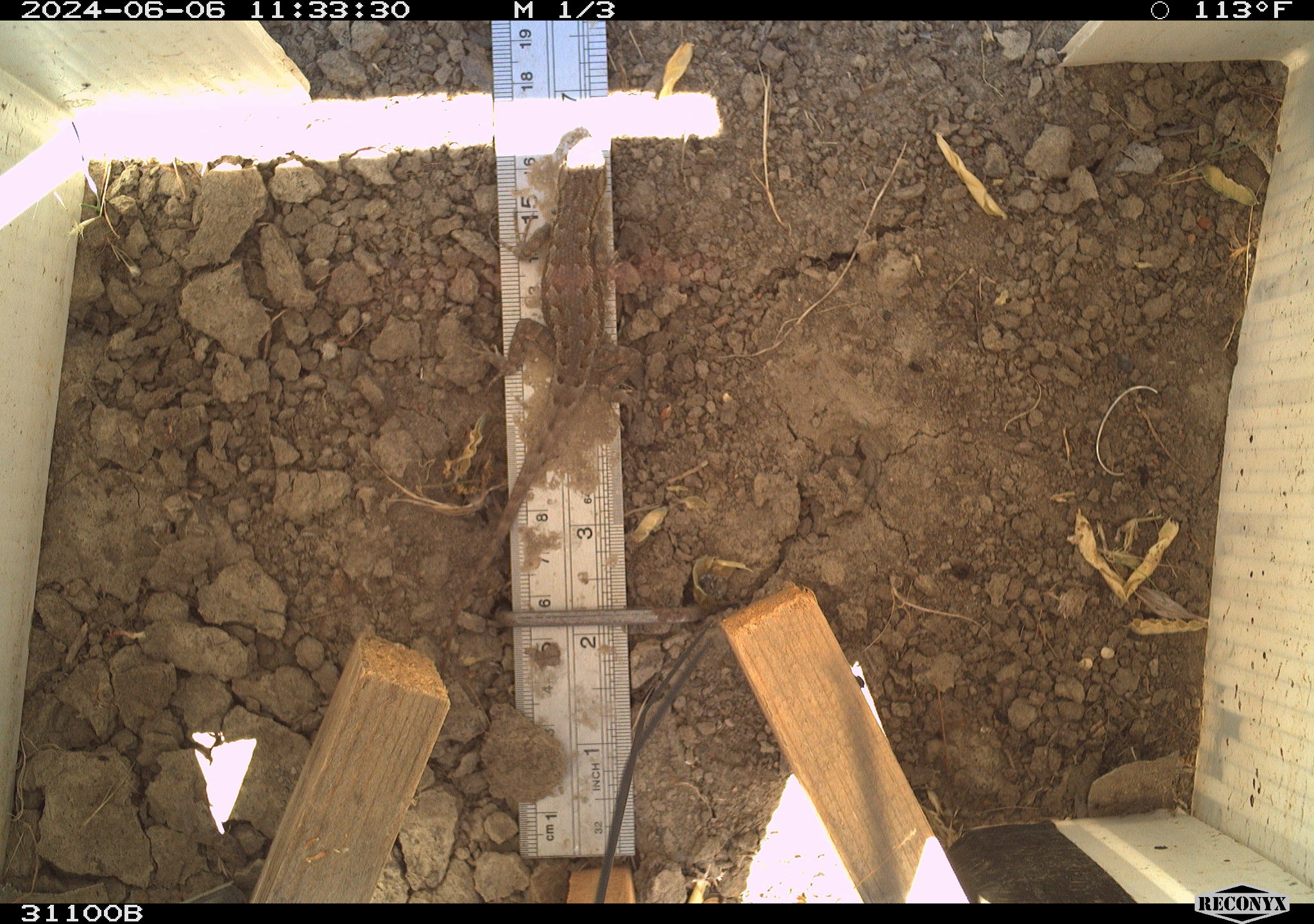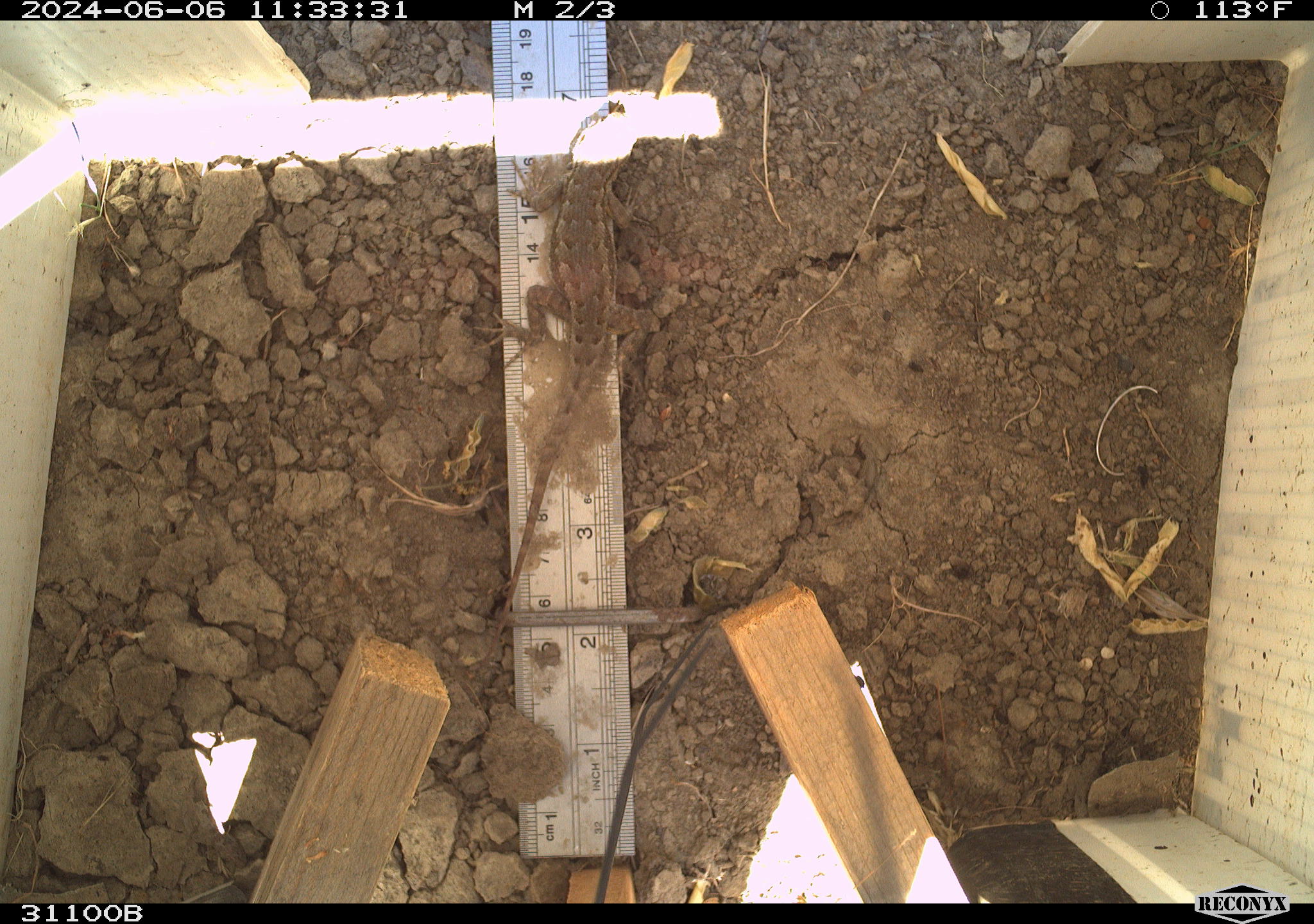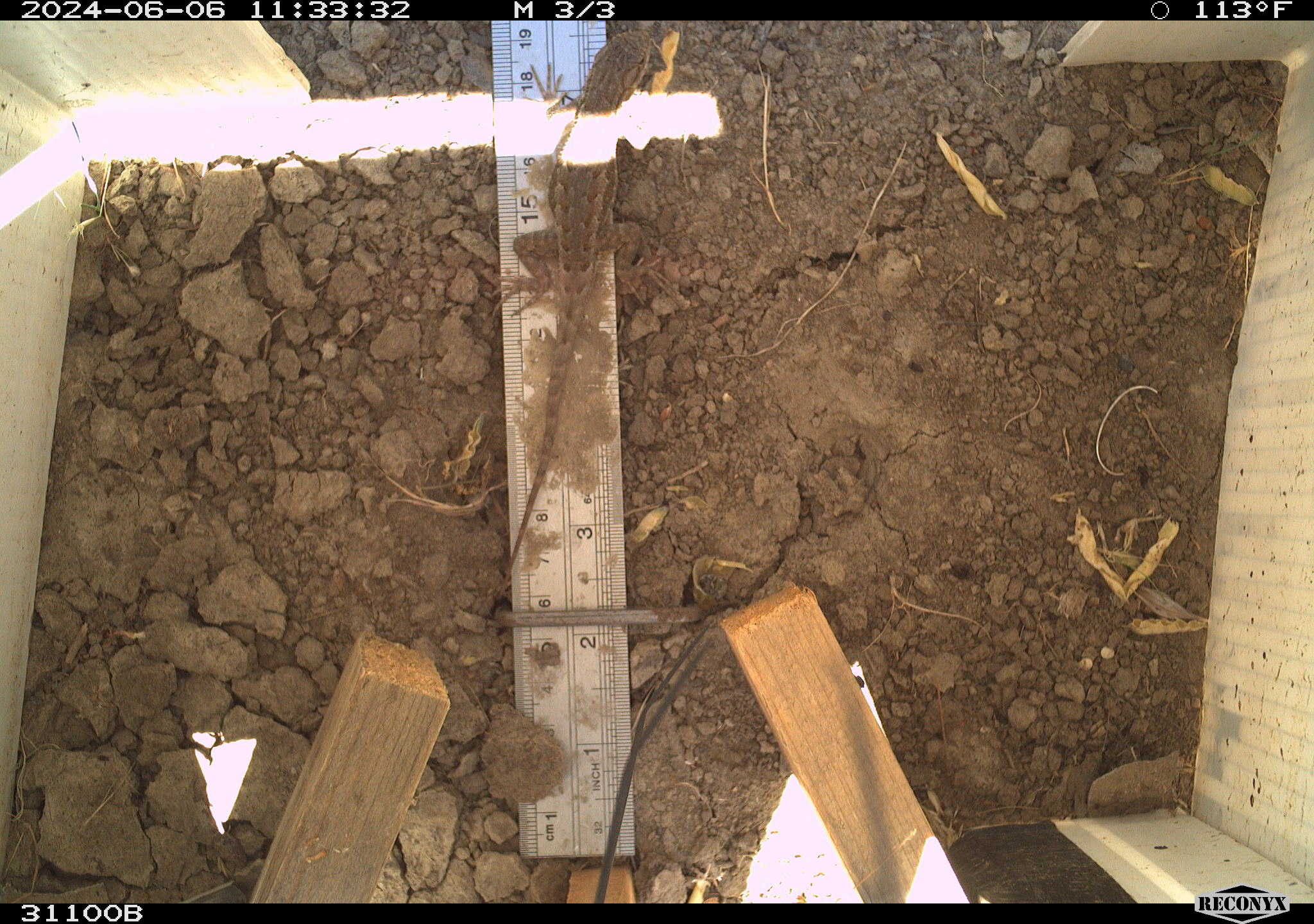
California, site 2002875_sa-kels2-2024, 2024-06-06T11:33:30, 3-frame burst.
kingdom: Animalia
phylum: Chordata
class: Reptilia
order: Squamata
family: Phrynosomatidae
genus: Sceloporus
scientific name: Sceloporus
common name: spiny lizards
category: sceloporus species